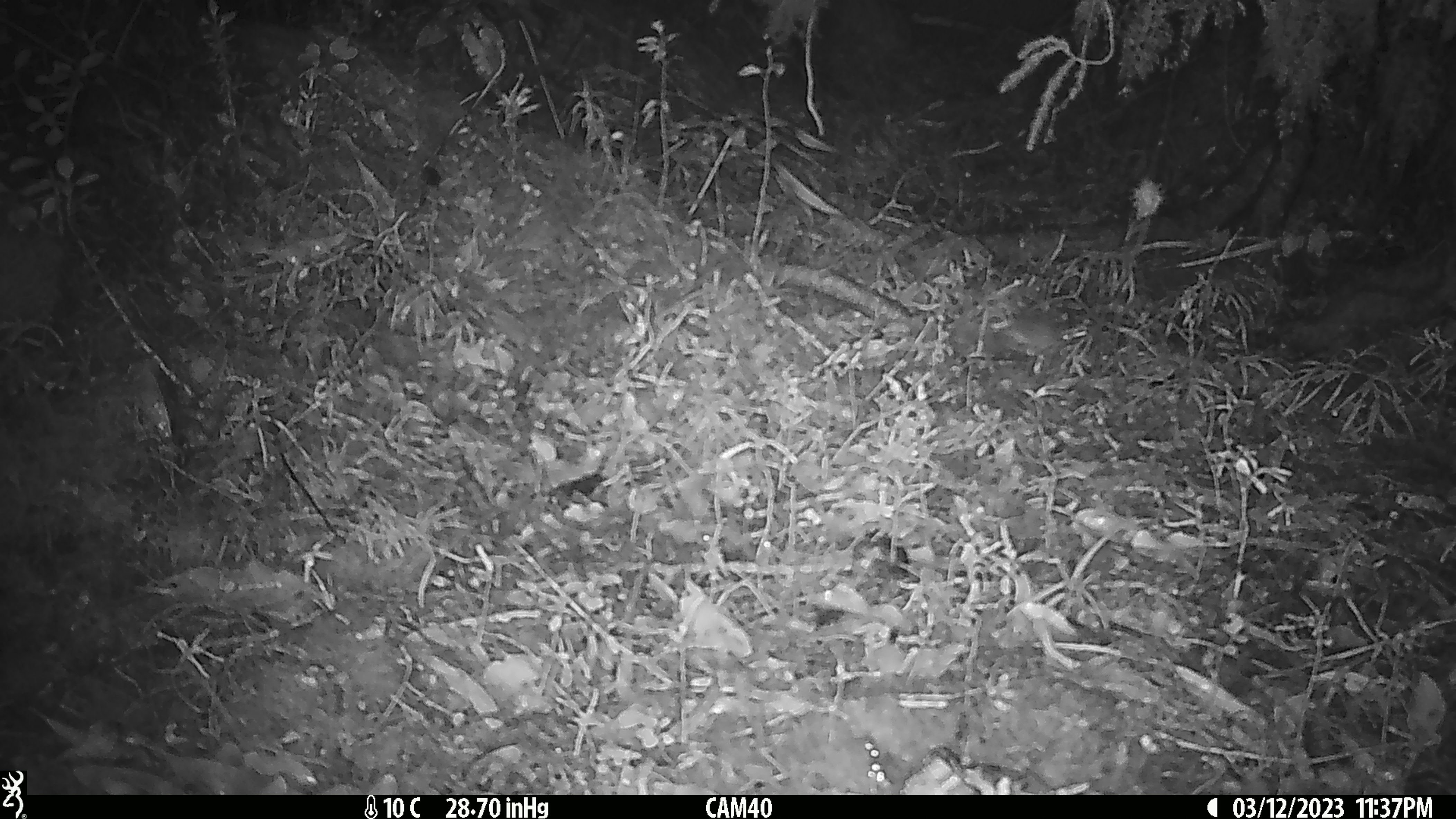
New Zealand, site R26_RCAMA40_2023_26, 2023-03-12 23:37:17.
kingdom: Animalia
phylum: Chordata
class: Mammalia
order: Rodentia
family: Muridae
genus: Mus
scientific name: Mus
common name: mouse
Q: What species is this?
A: Mouse (Mus).